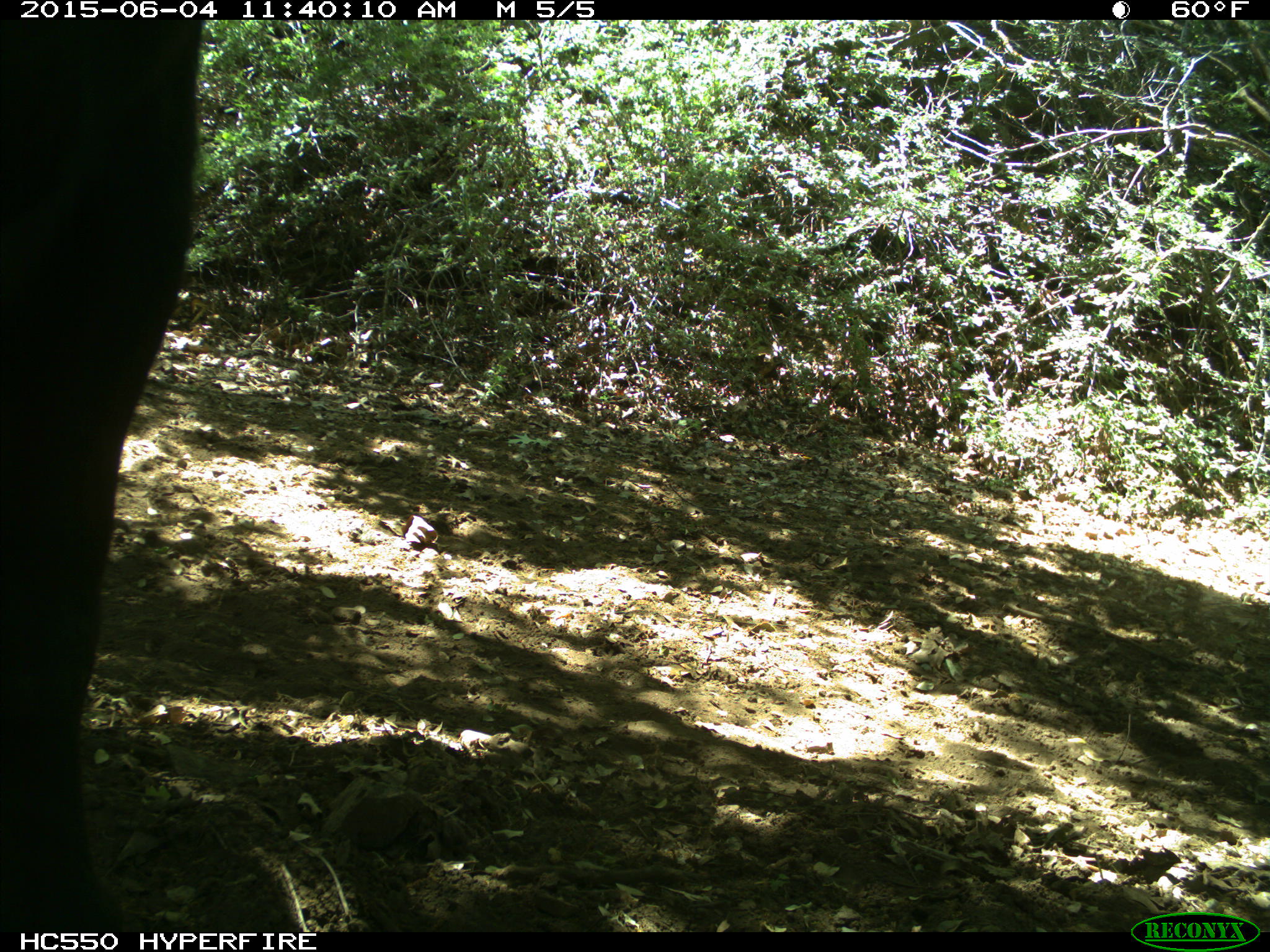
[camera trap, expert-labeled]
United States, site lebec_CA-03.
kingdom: Animalia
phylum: Chordata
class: Mammalia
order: Artiodactyla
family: Bovidae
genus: Bos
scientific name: Bos taurus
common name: domestic cow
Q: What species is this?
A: Bos taurus (domestic cow).